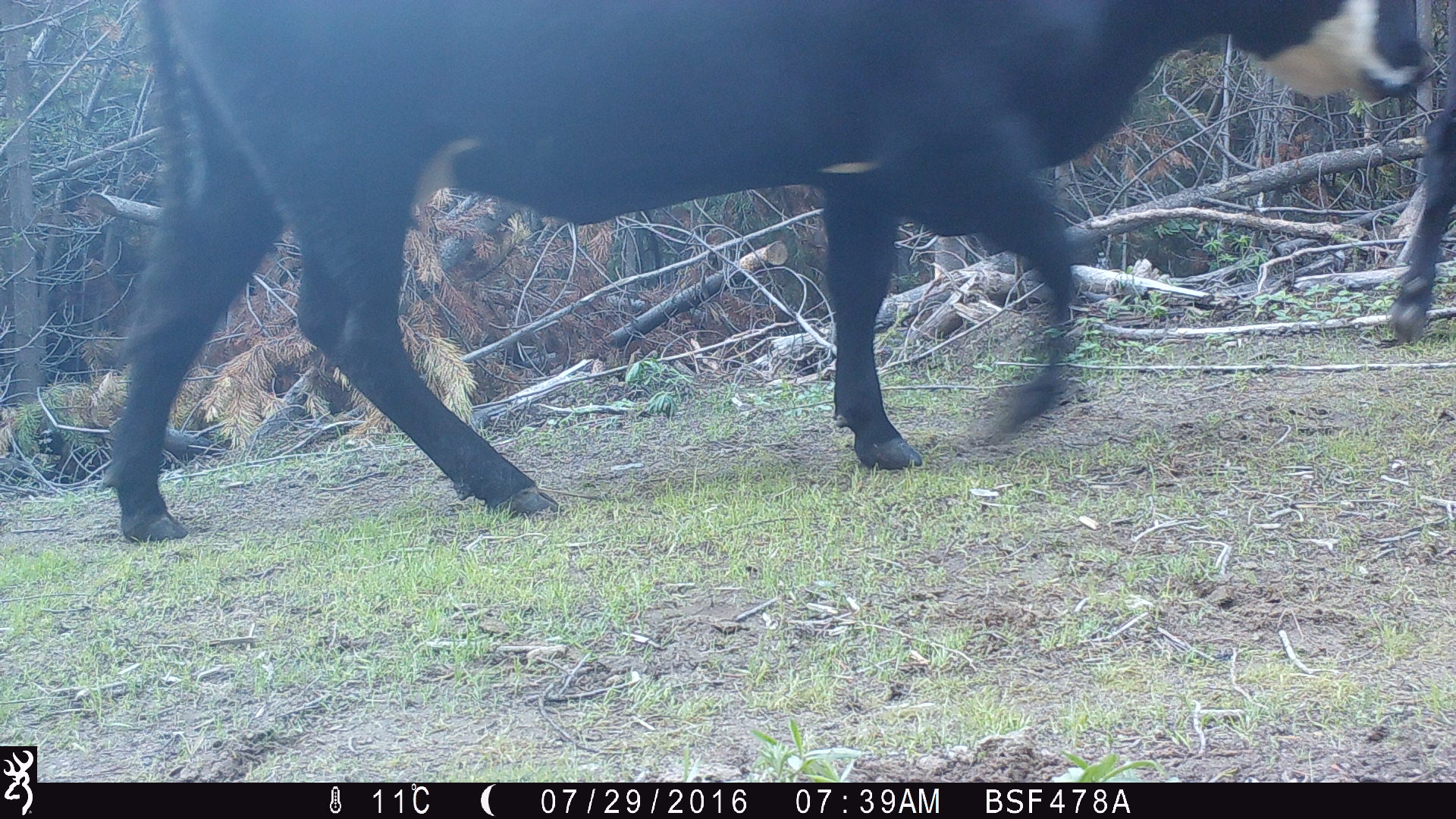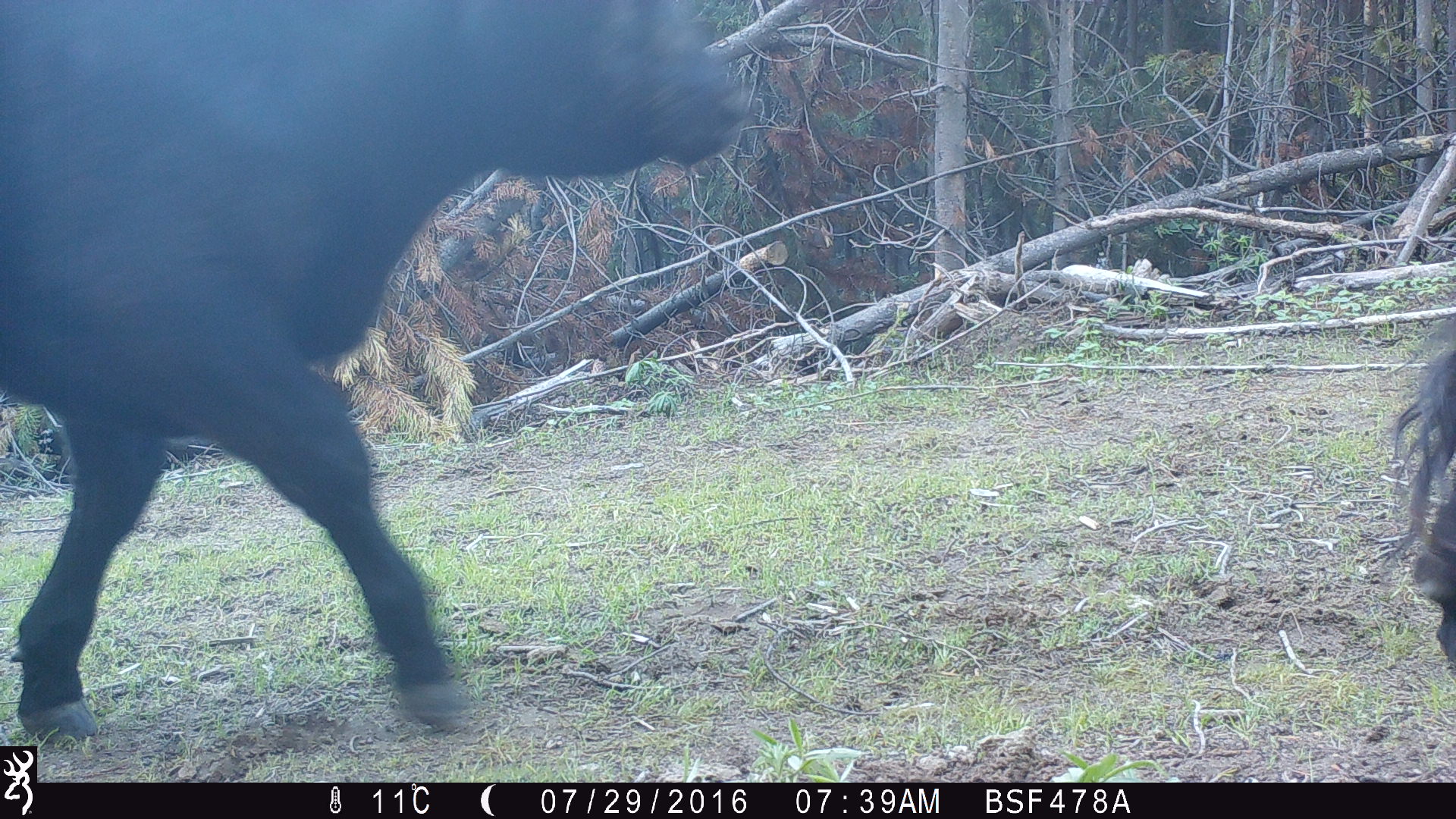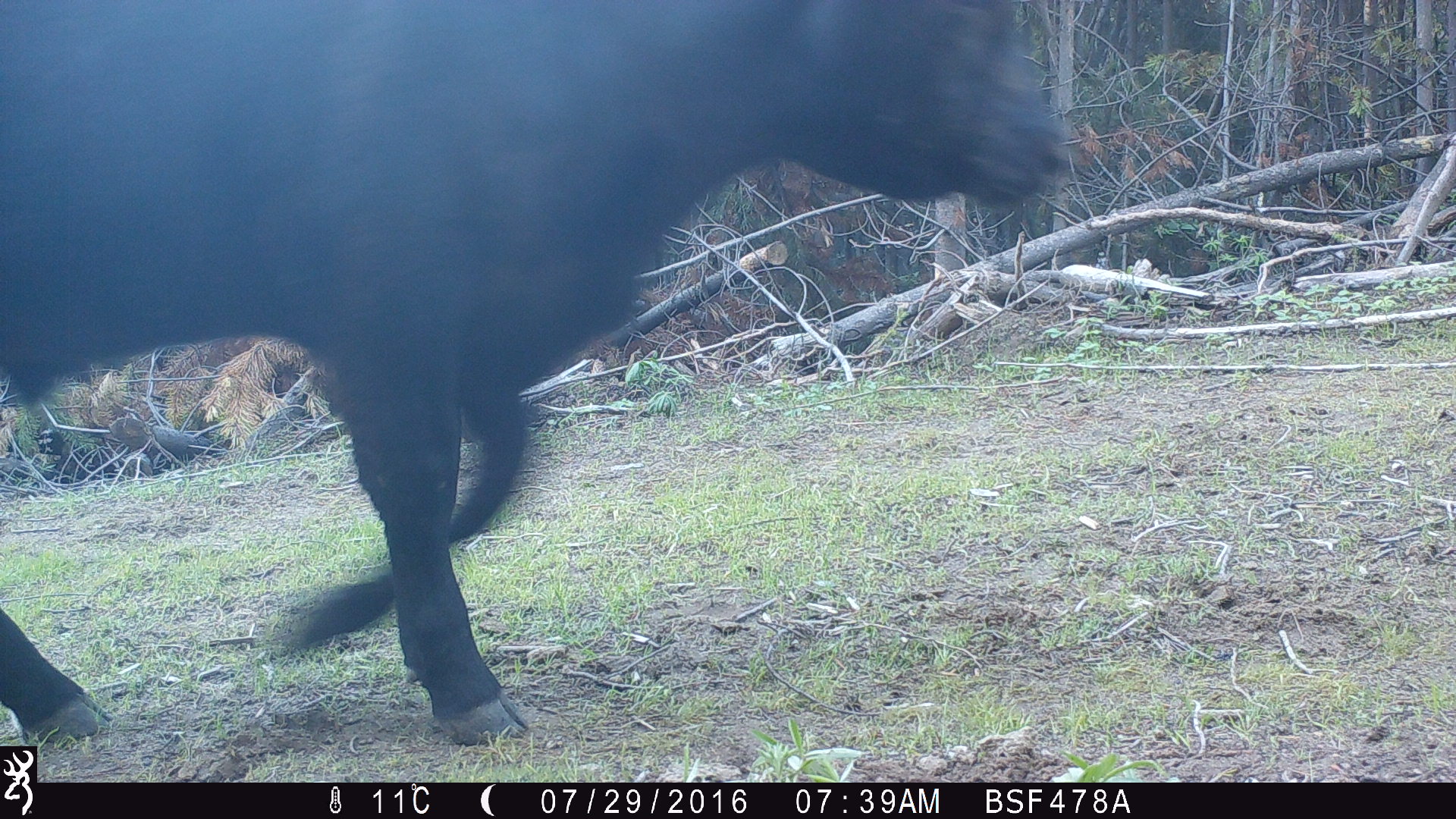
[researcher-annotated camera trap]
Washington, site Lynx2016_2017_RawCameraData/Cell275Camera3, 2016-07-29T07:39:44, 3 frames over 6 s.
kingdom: Animalia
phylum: Chordata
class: Mammalia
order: Artiodactyla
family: Bovidae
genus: Bos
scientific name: Bos taurus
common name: domestic cattle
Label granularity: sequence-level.